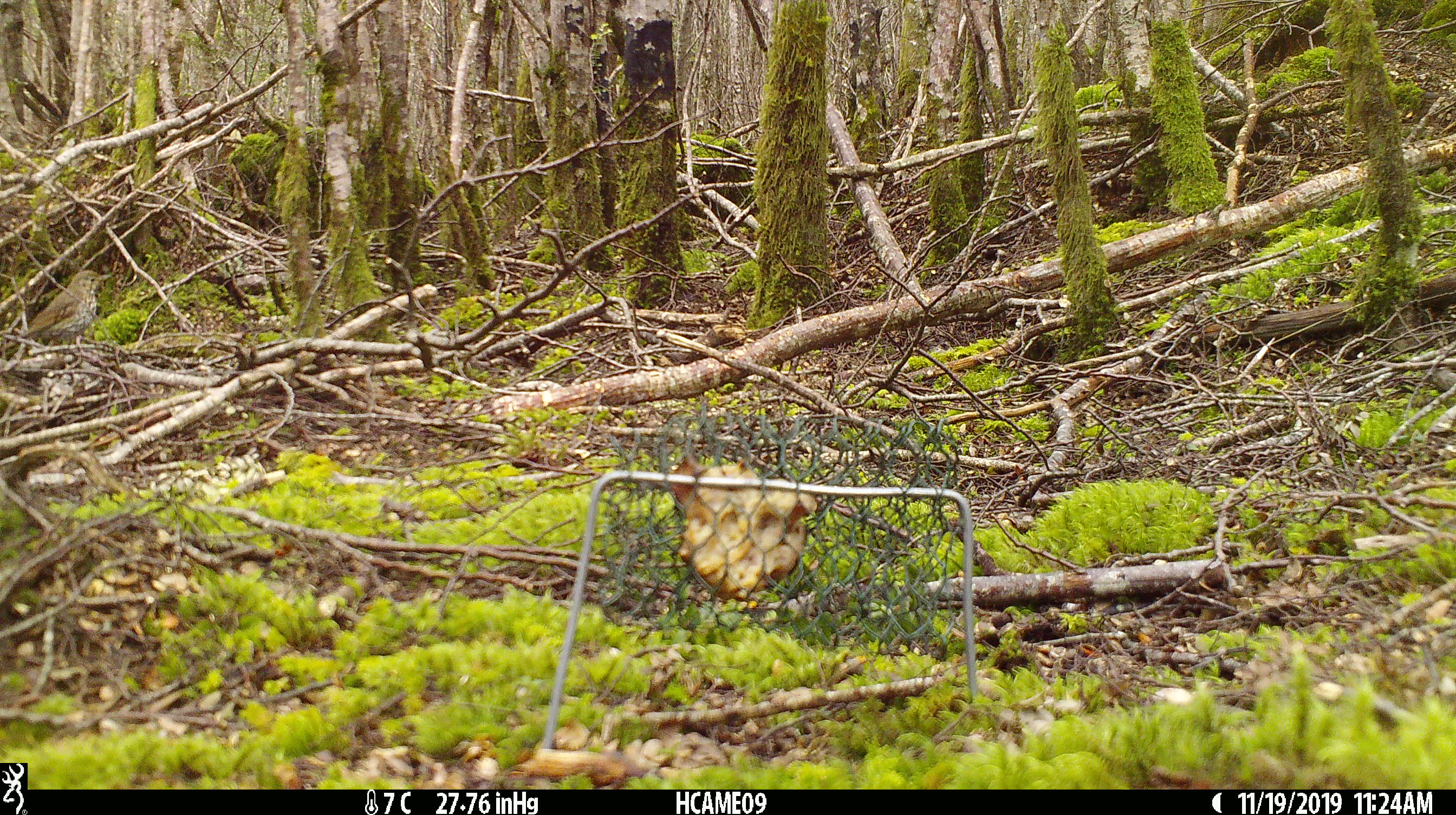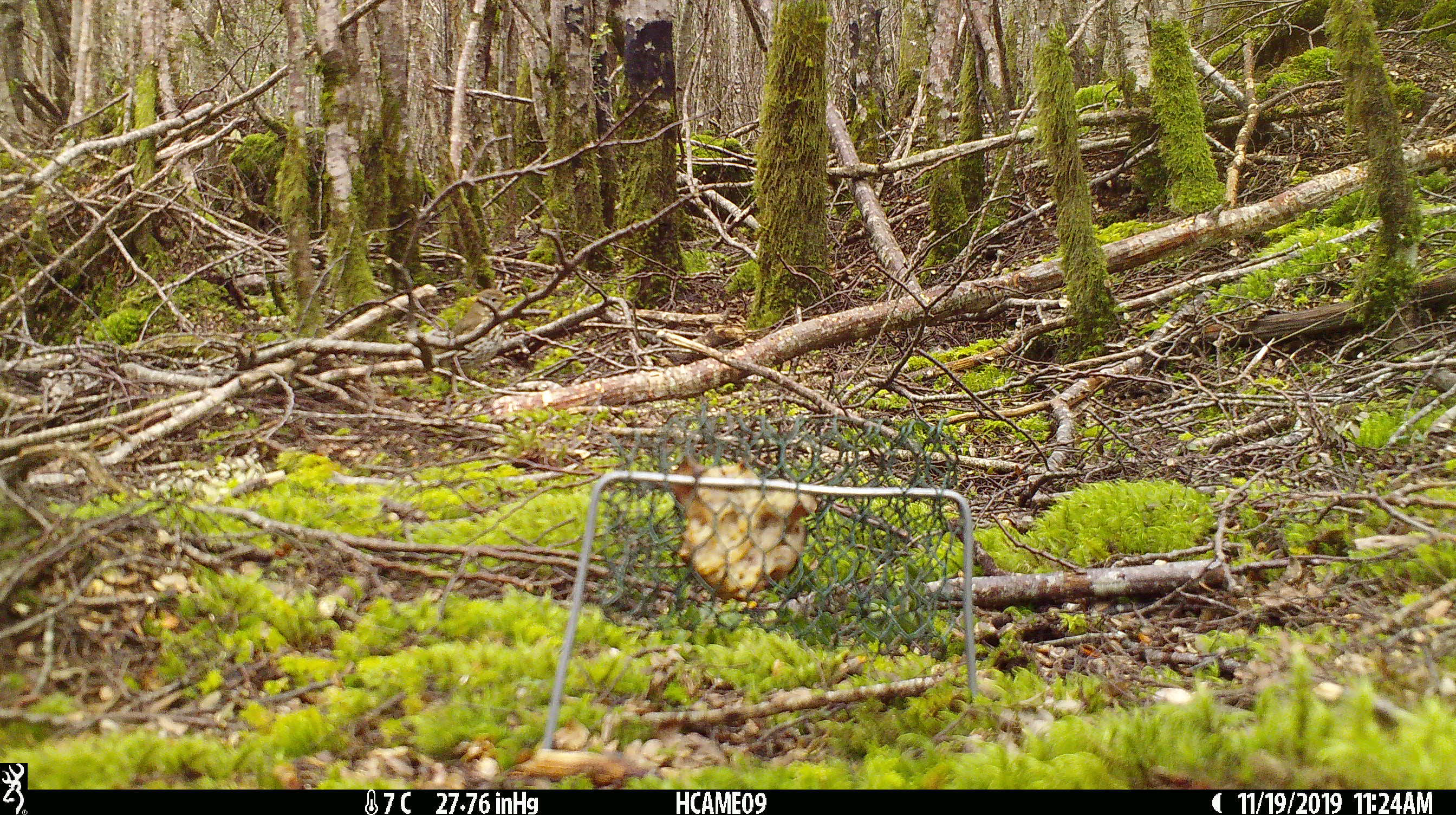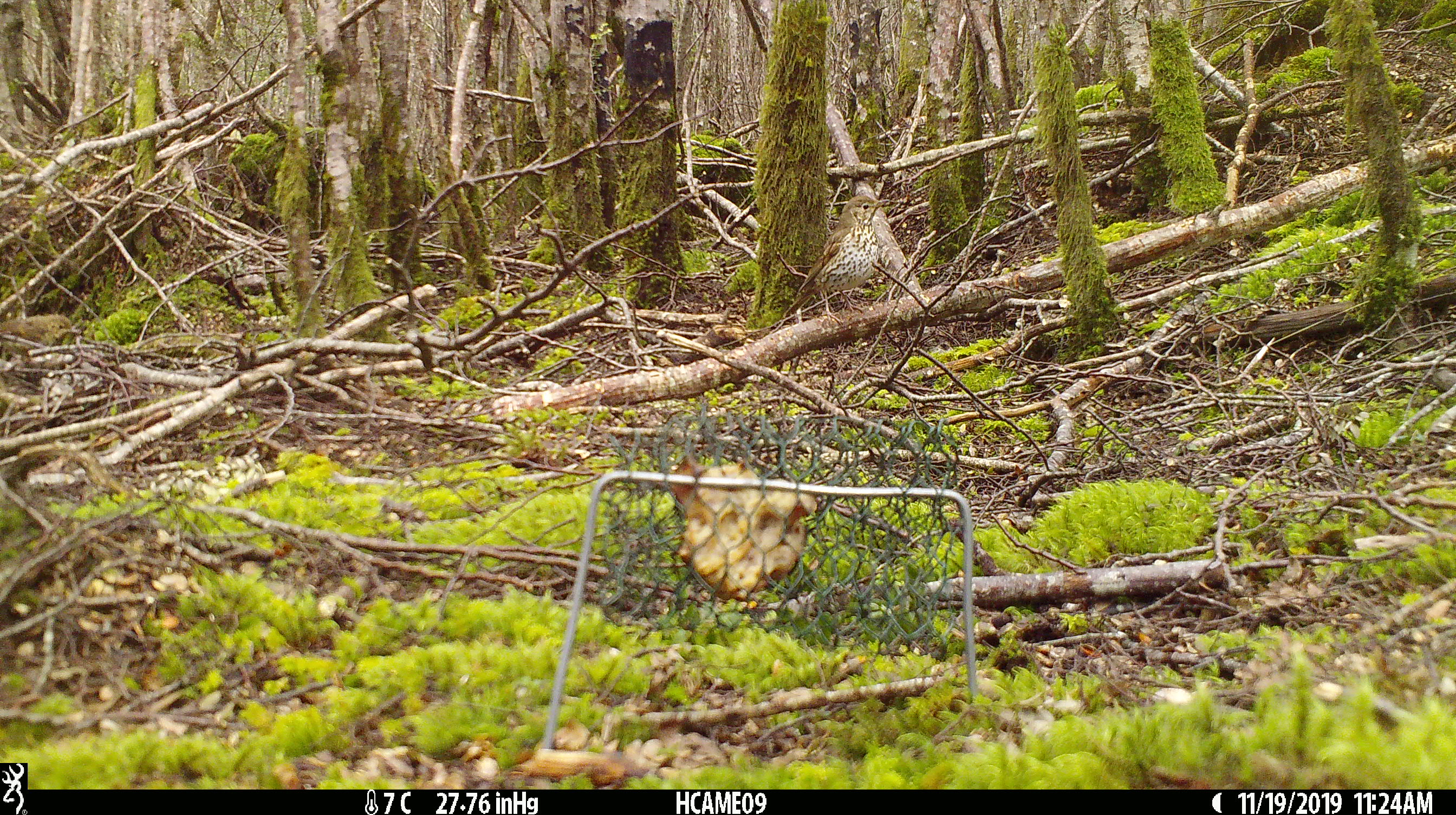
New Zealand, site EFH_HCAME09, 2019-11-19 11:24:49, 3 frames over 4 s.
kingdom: Animalia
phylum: Chordata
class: Aves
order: Passeriformes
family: Turdidae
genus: Turdus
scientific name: Turdus philomelos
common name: song thrush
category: thrush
Thrush (song thrush) (Turdus philomelos).